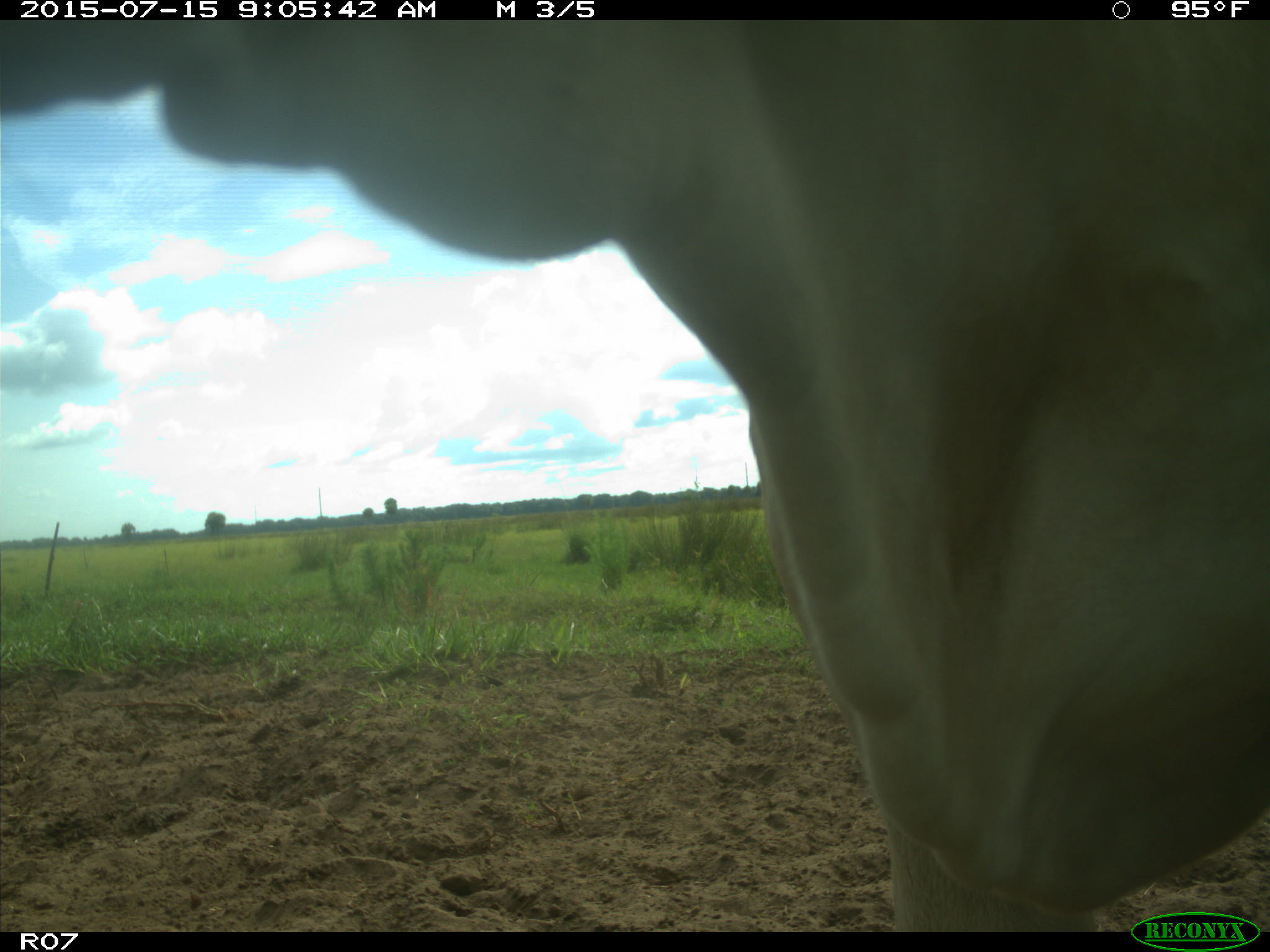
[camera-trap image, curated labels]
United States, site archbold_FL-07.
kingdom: Animalia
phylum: Chordata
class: Mammalia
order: Artiodactyla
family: Bovidae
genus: Bos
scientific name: Bos taurus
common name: domestic cow